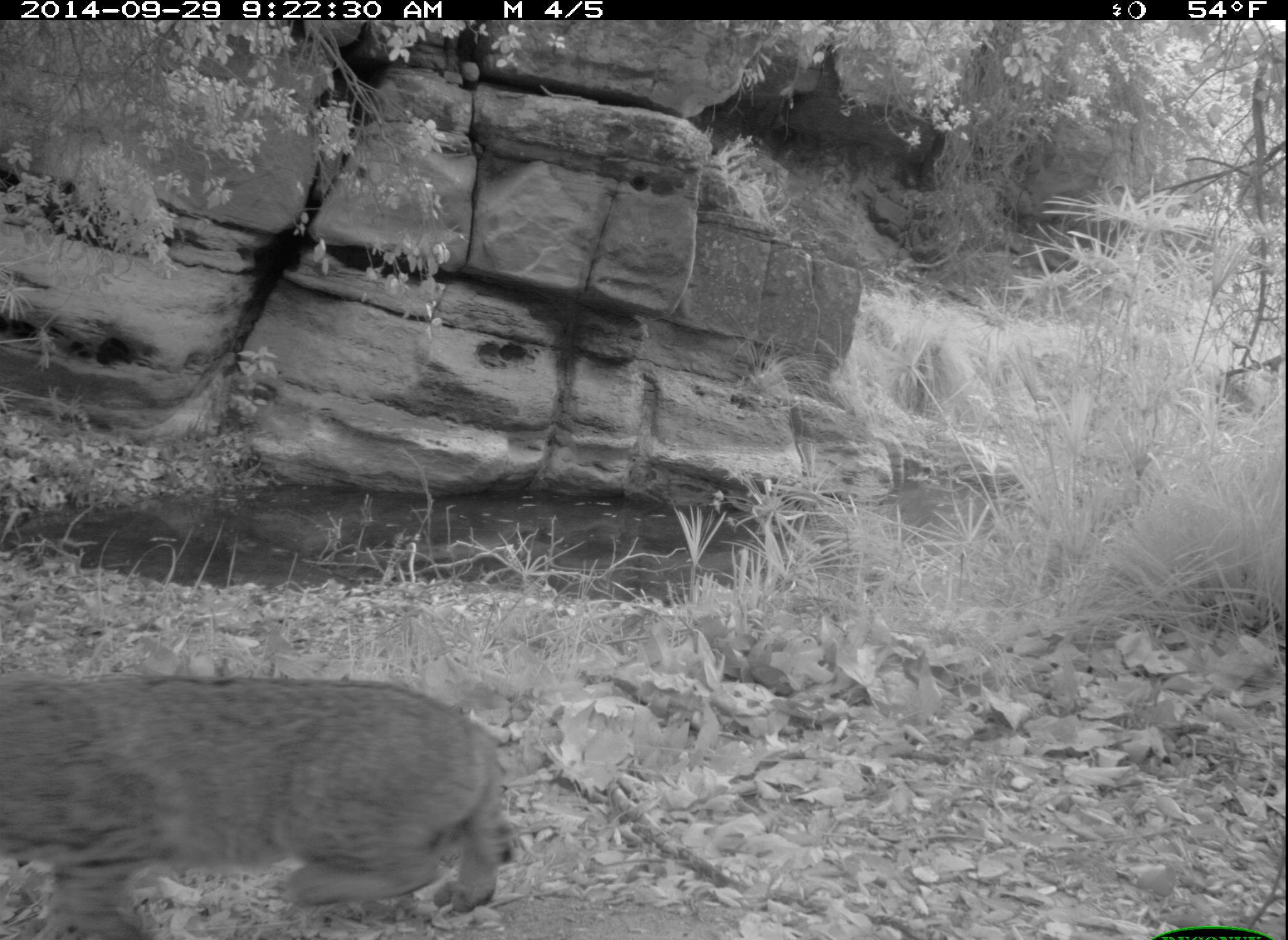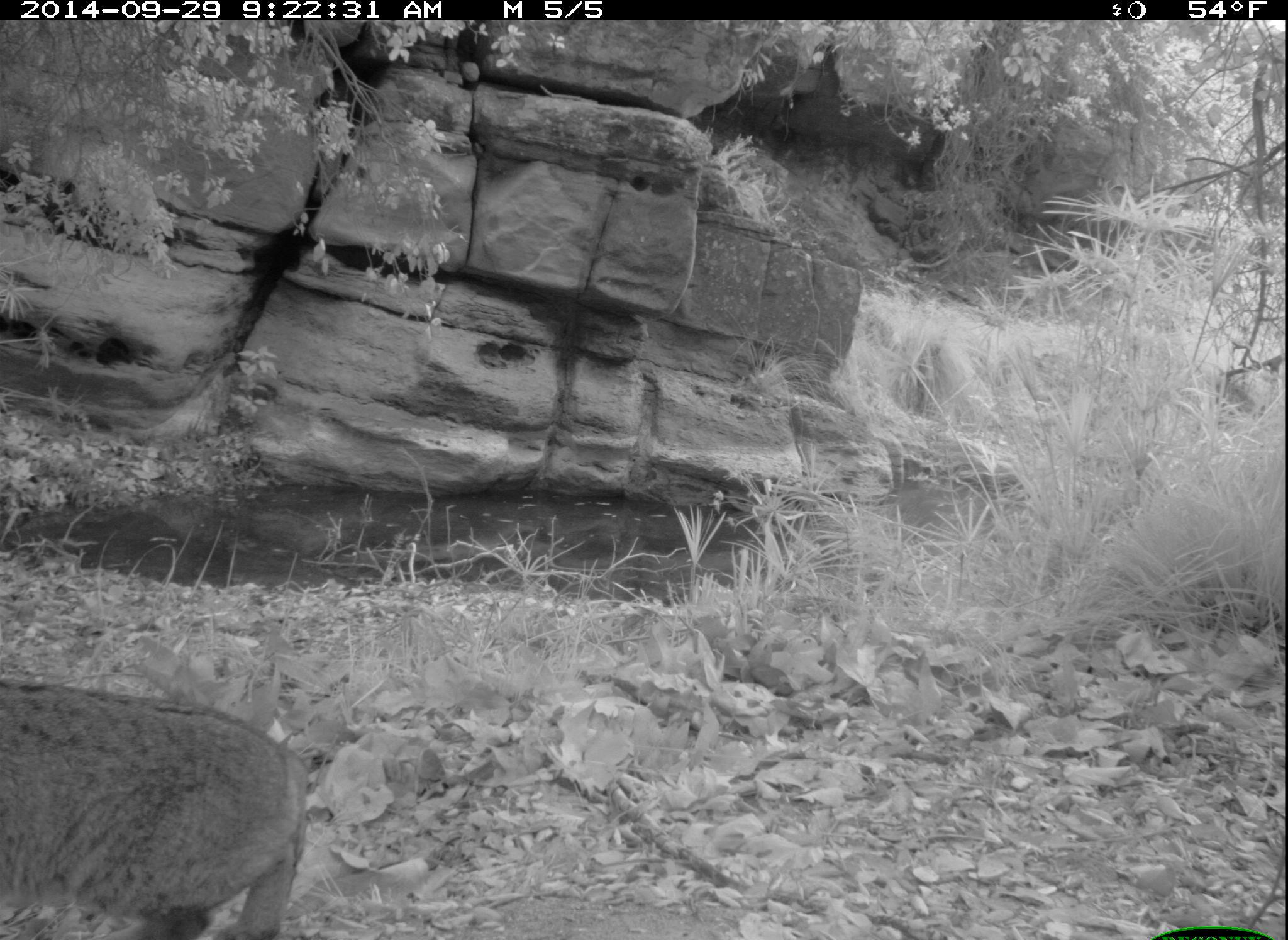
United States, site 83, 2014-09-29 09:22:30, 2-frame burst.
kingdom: Animalia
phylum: Chordata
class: Mammalia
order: Carnivora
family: Felidae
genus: Lynx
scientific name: Lynx rufus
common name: bobcat